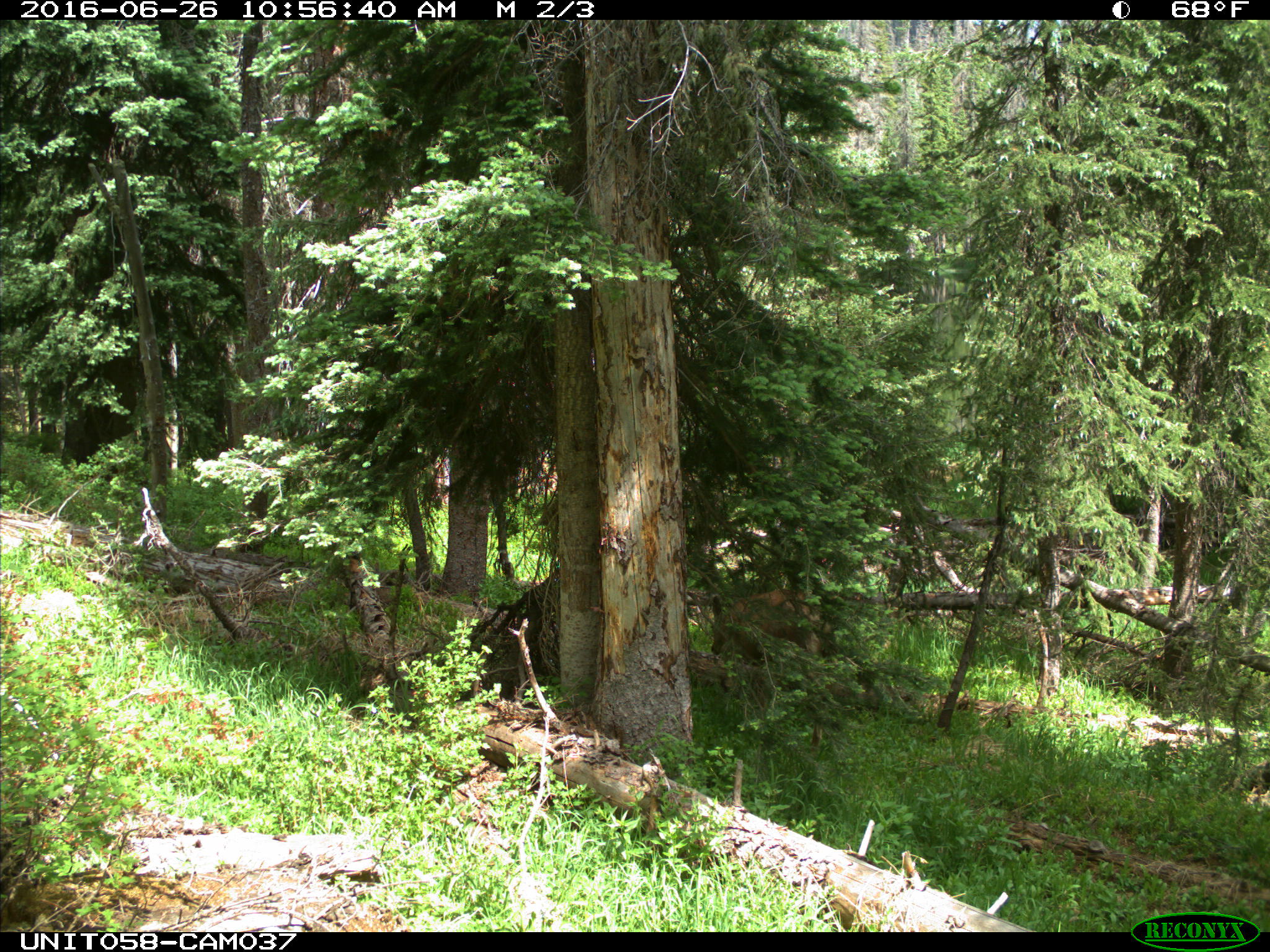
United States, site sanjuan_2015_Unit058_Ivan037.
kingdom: Animalia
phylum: Chordata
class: Mammalia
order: Artiodactyla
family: Cervidae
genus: Odocoileus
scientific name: Odocoileus hemionus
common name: mule deer